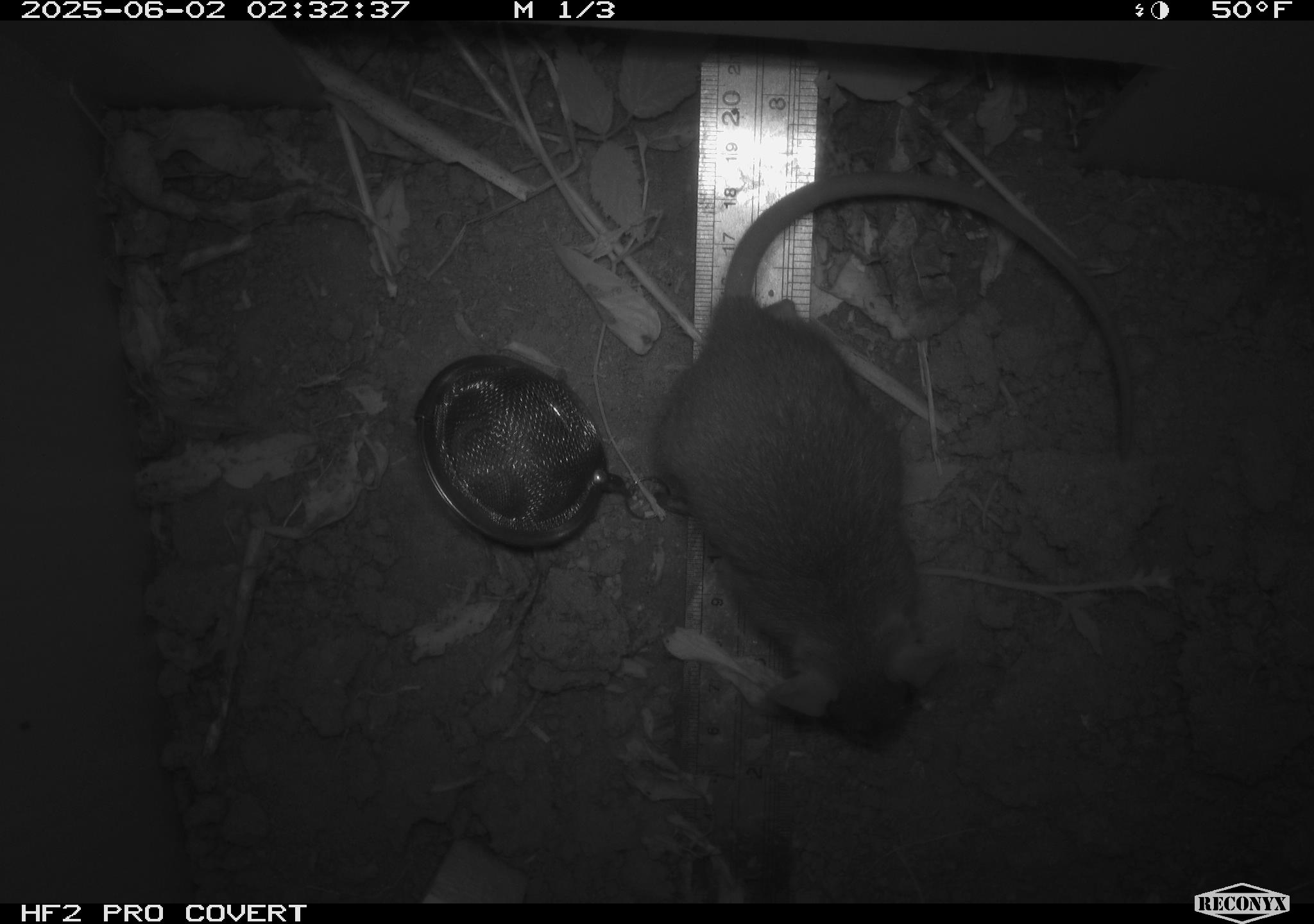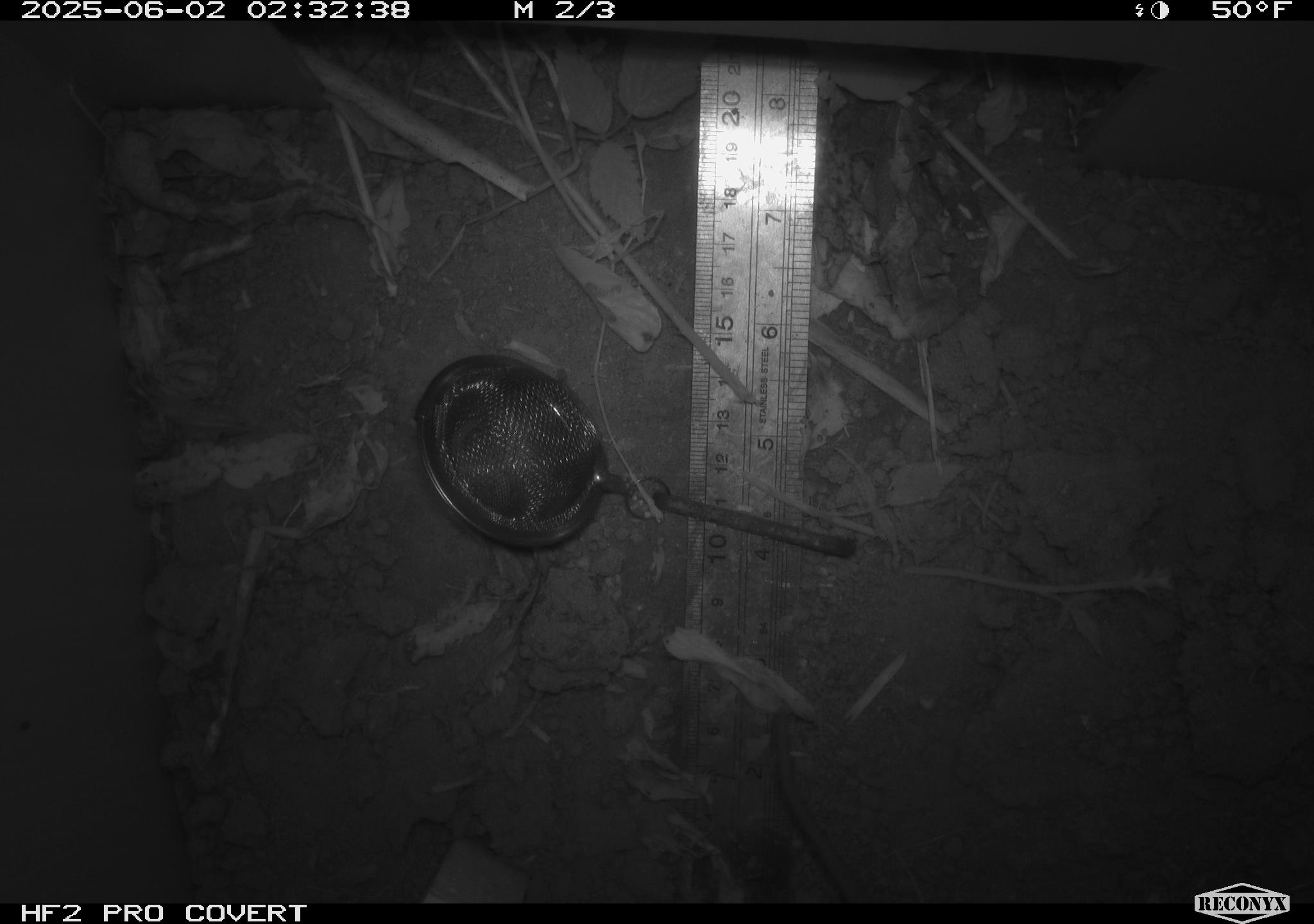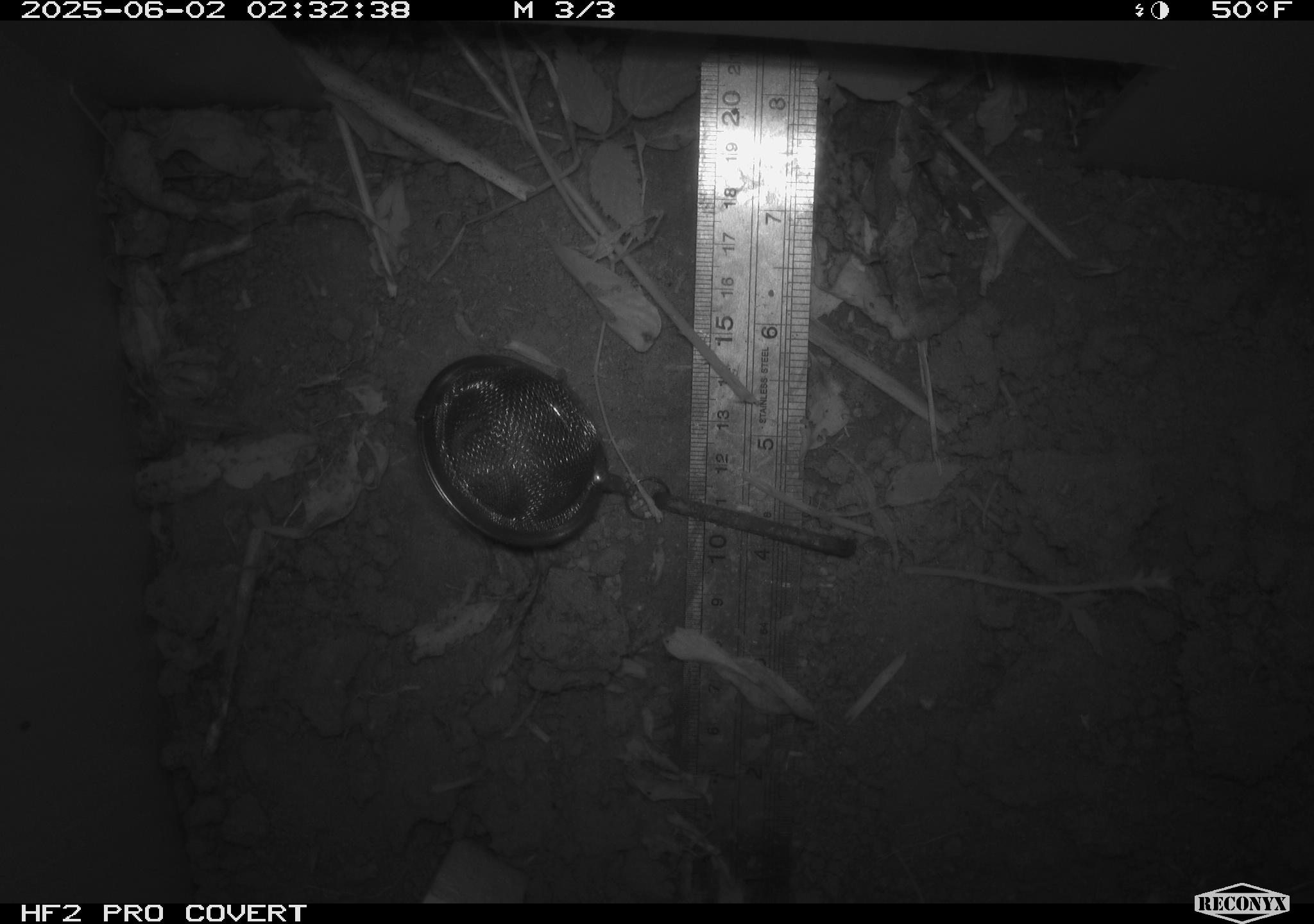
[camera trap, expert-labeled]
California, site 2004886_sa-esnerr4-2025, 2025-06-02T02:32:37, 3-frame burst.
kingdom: Animalia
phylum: Chordata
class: Mammalia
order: Rodentia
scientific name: Rodentia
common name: rodent